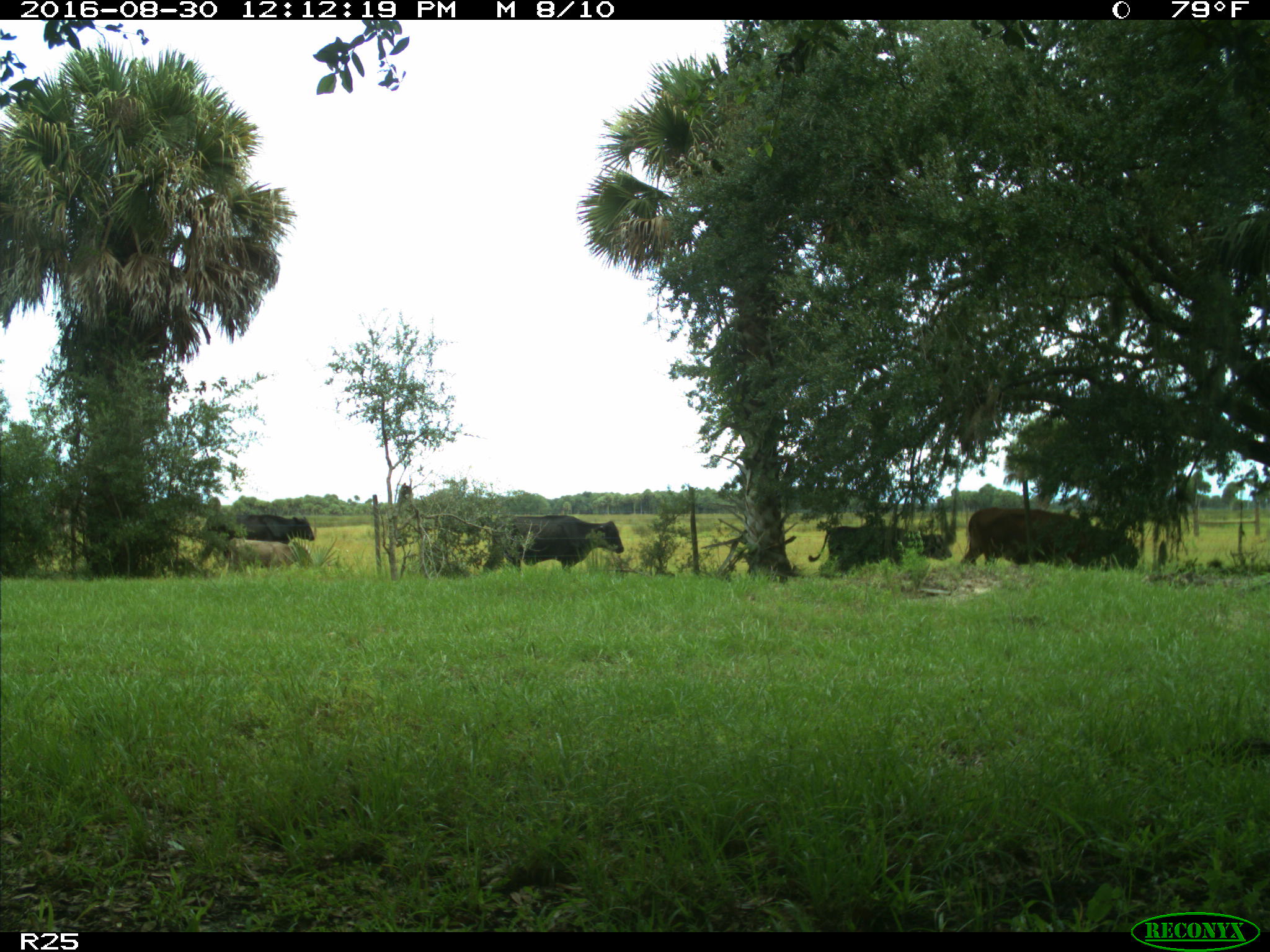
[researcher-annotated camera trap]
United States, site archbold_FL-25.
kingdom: Animalia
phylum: Chordata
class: Mammalia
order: Artiodactyla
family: Bovidae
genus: Bos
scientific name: Bos taurus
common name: domestic cow